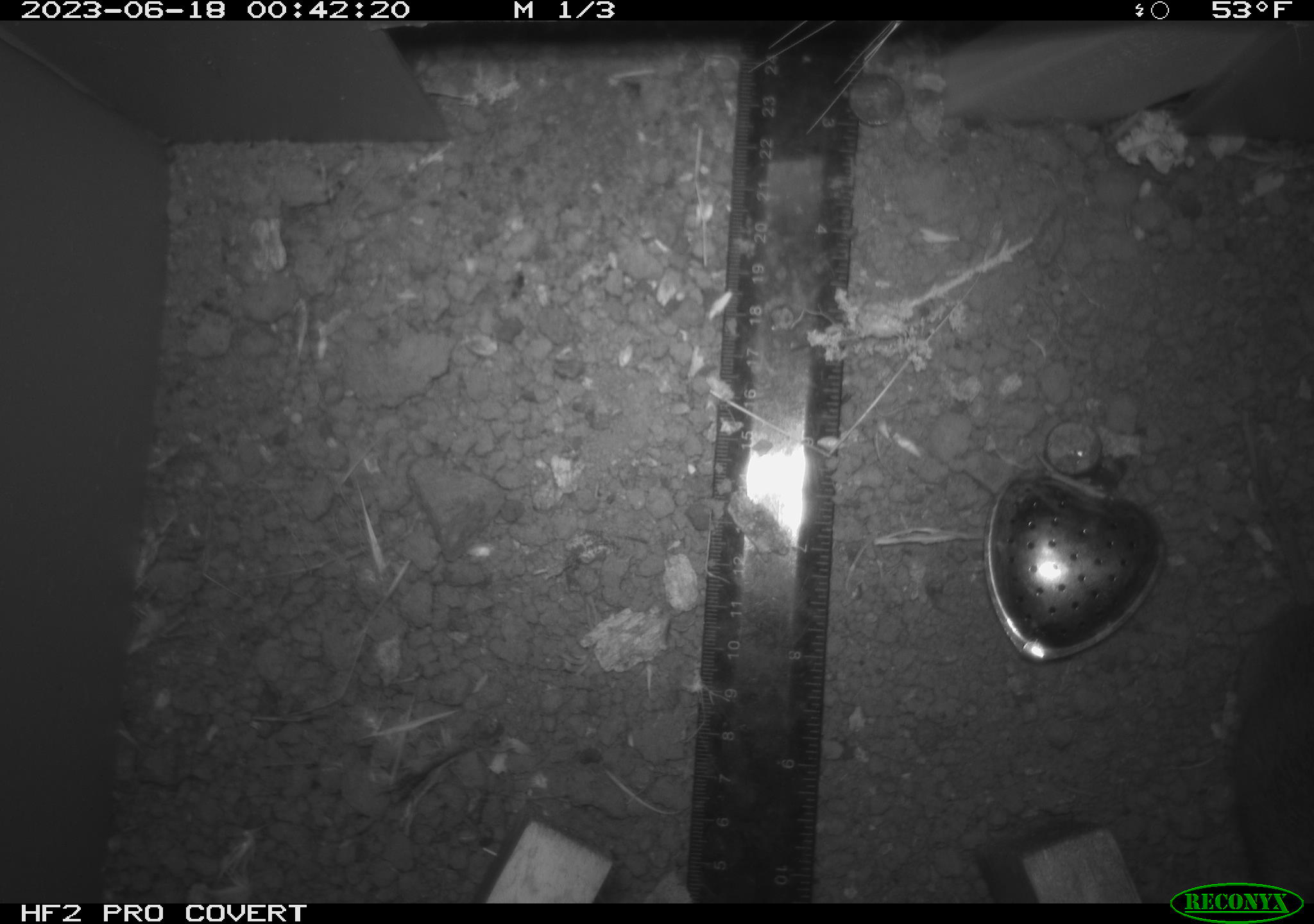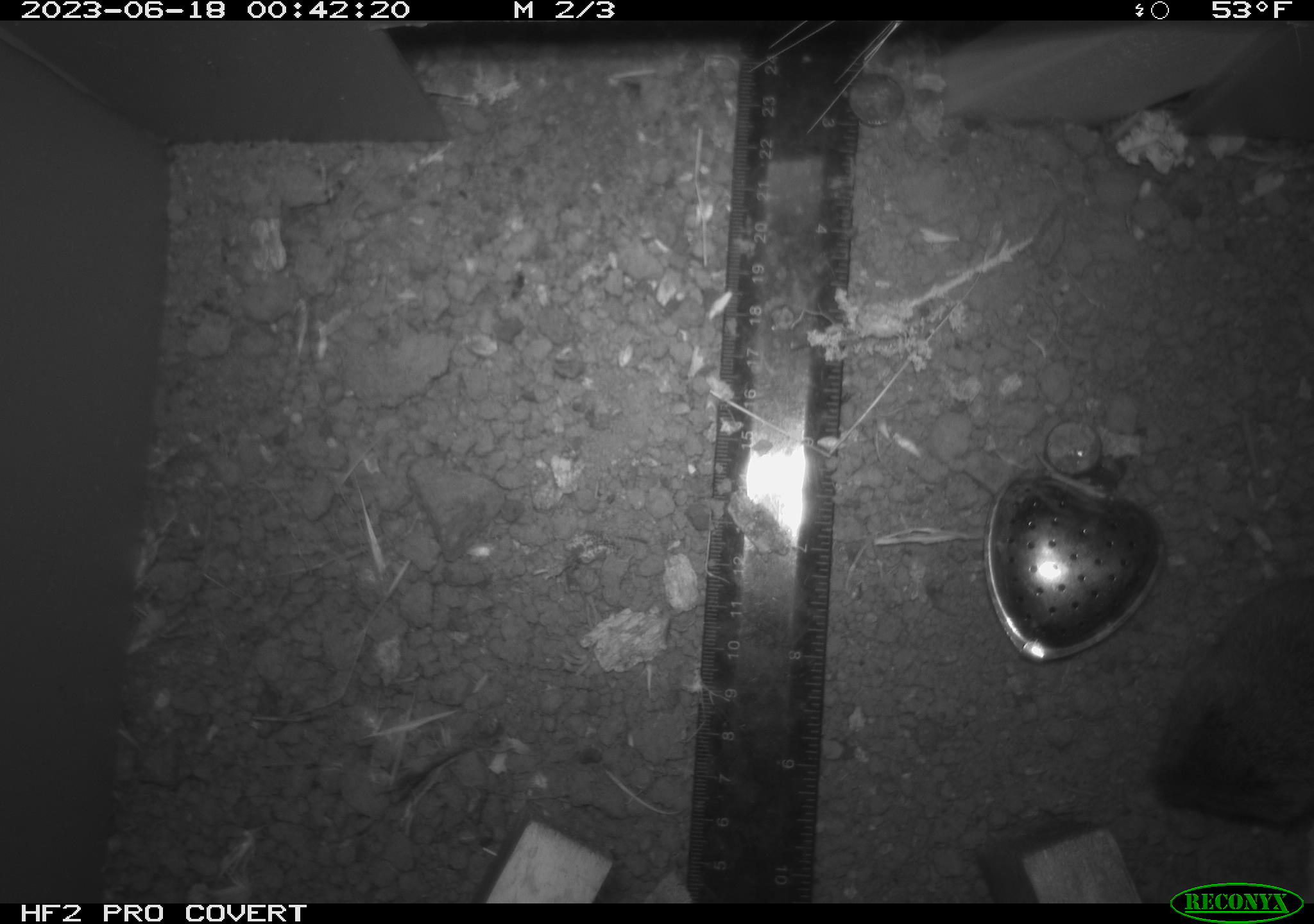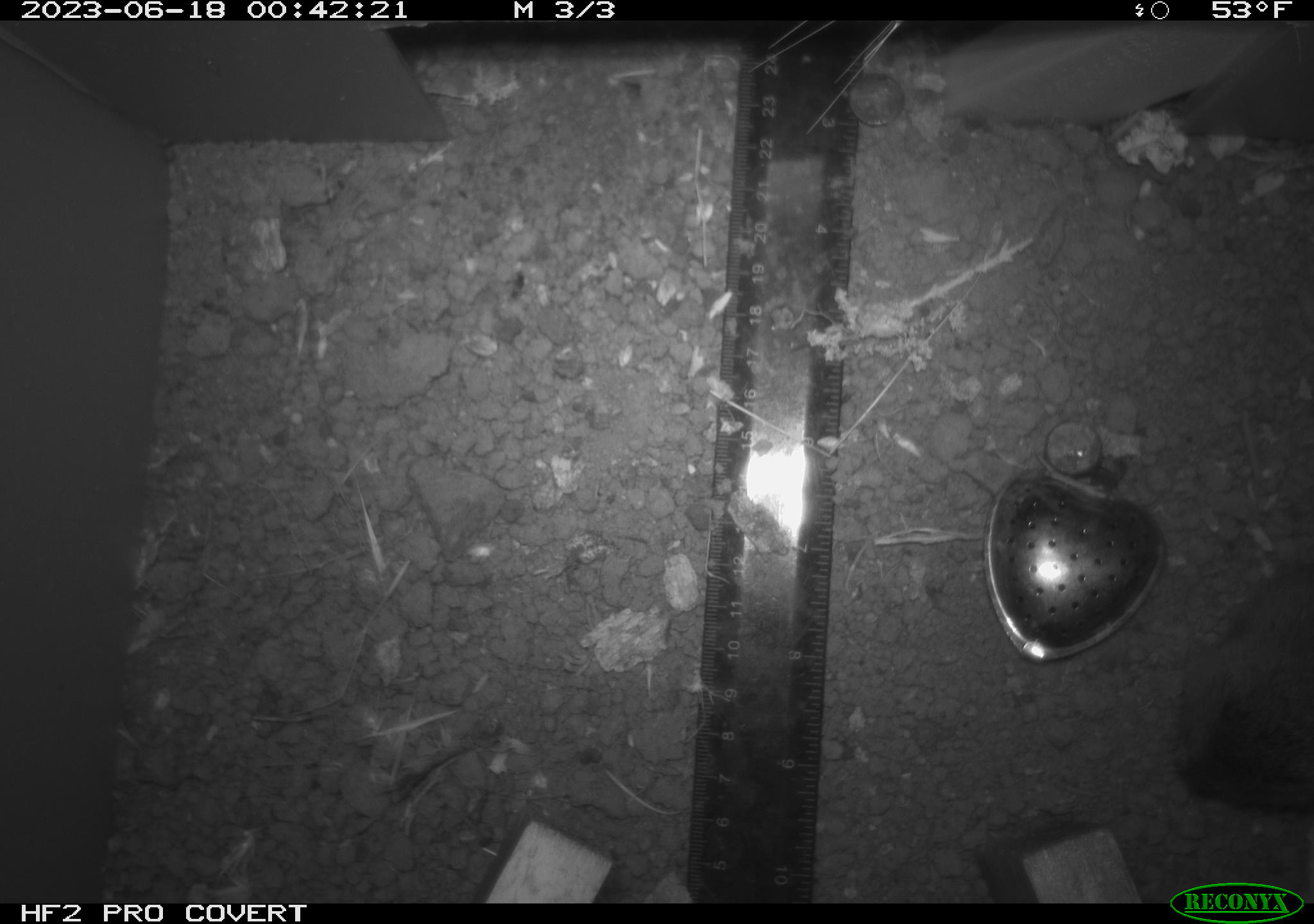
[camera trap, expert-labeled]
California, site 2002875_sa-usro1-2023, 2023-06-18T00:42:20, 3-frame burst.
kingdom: Animalia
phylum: Chordata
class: Mammalia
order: Rodentia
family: Cricetidae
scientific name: Arvicolinae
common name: voles, lemmings, and muskrats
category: arvicolinae subfamily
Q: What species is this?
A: Arvicolinae subfamily (voles, lemmings, and muskrats) (Arvicolinae).